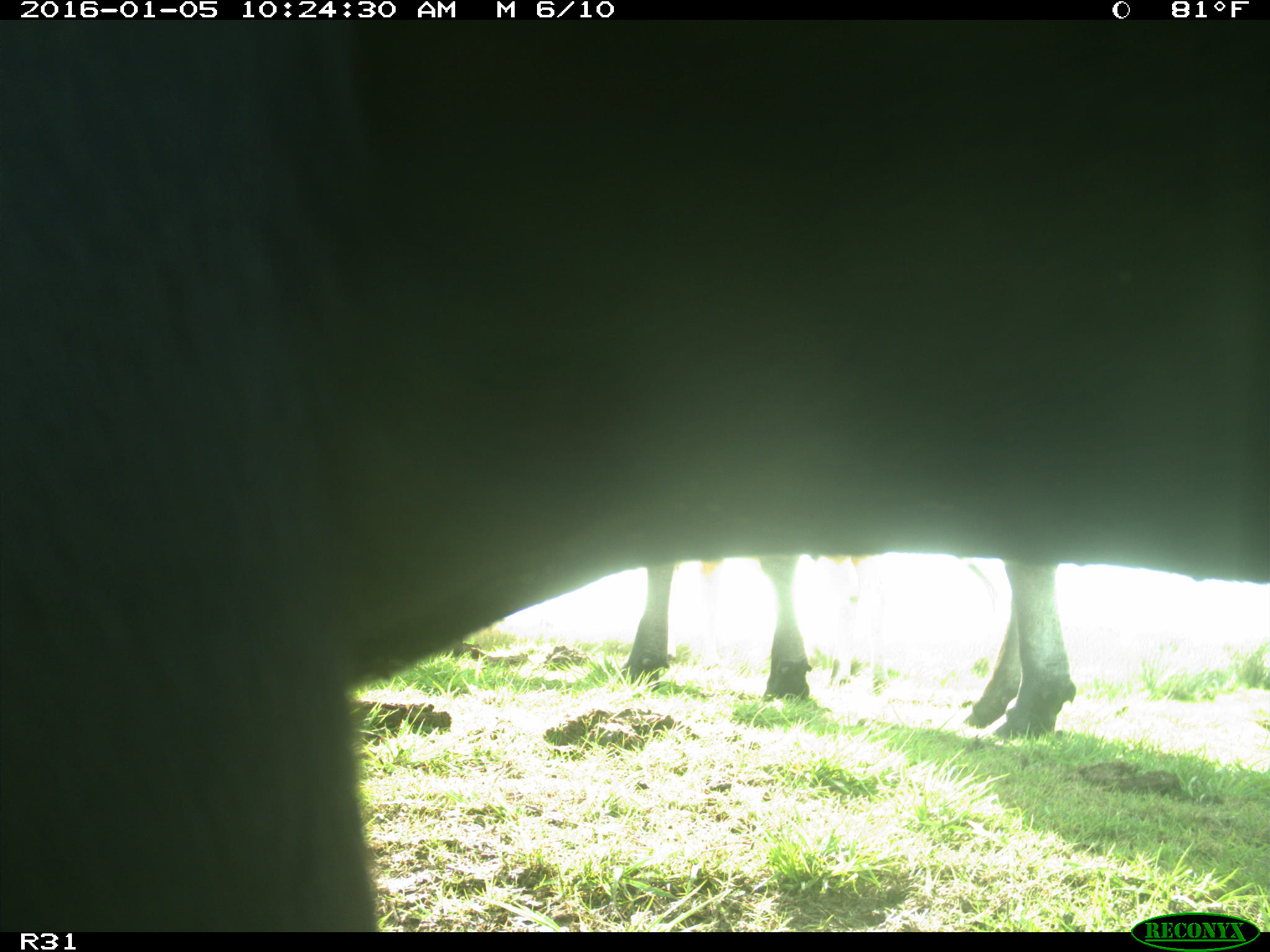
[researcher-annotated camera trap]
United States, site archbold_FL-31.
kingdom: Animalia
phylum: Chordata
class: Mammalia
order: Artiodactyla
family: Bovidae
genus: Bos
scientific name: Bos taurus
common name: domestic cow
Bos taurus (domestic cow).